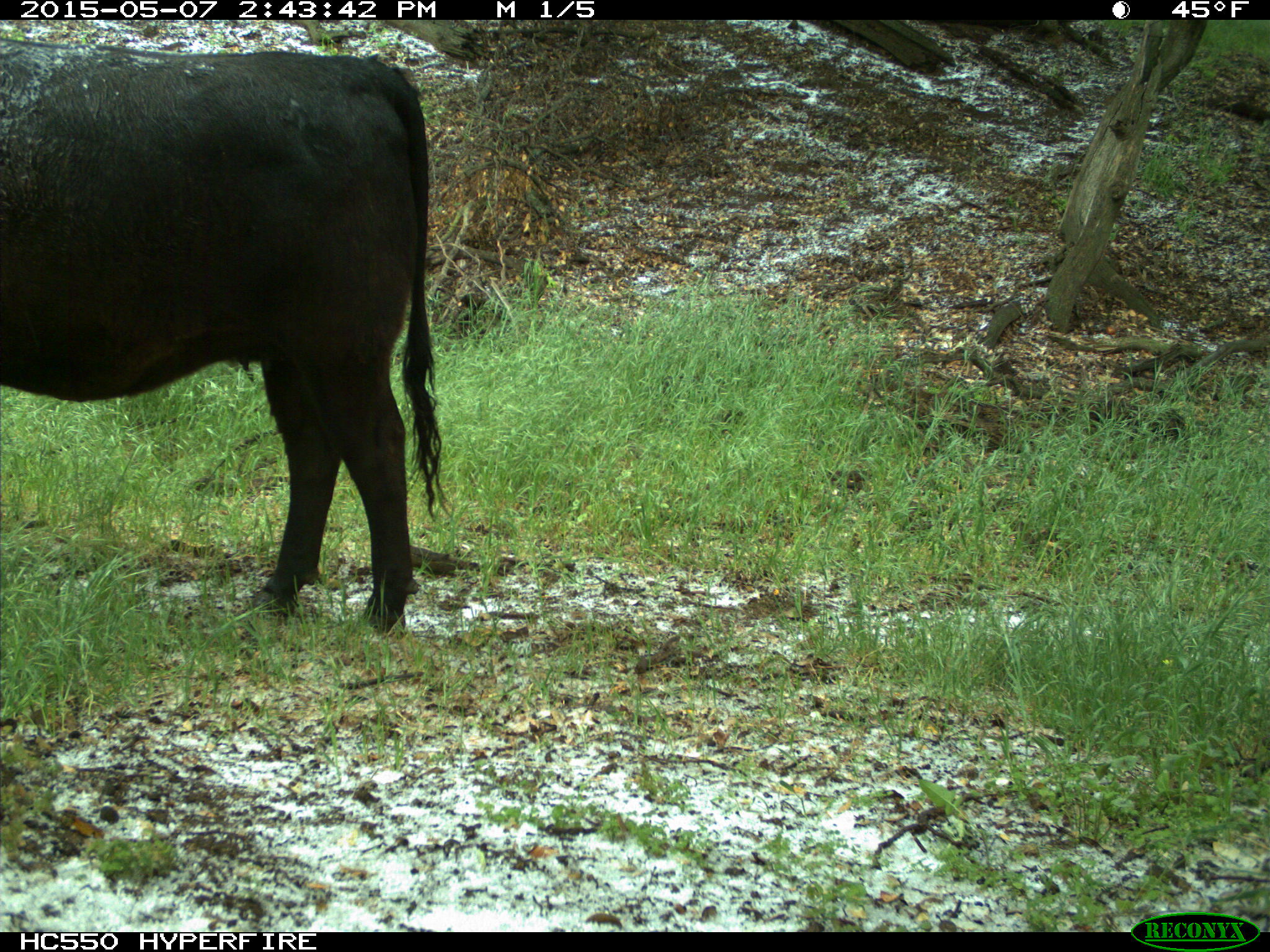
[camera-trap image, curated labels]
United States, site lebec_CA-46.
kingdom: Animalia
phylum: Chordata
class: Mammalia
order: Artiodactyla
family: Bovidae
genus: Bos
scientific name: Bos taurus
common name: domestic cow